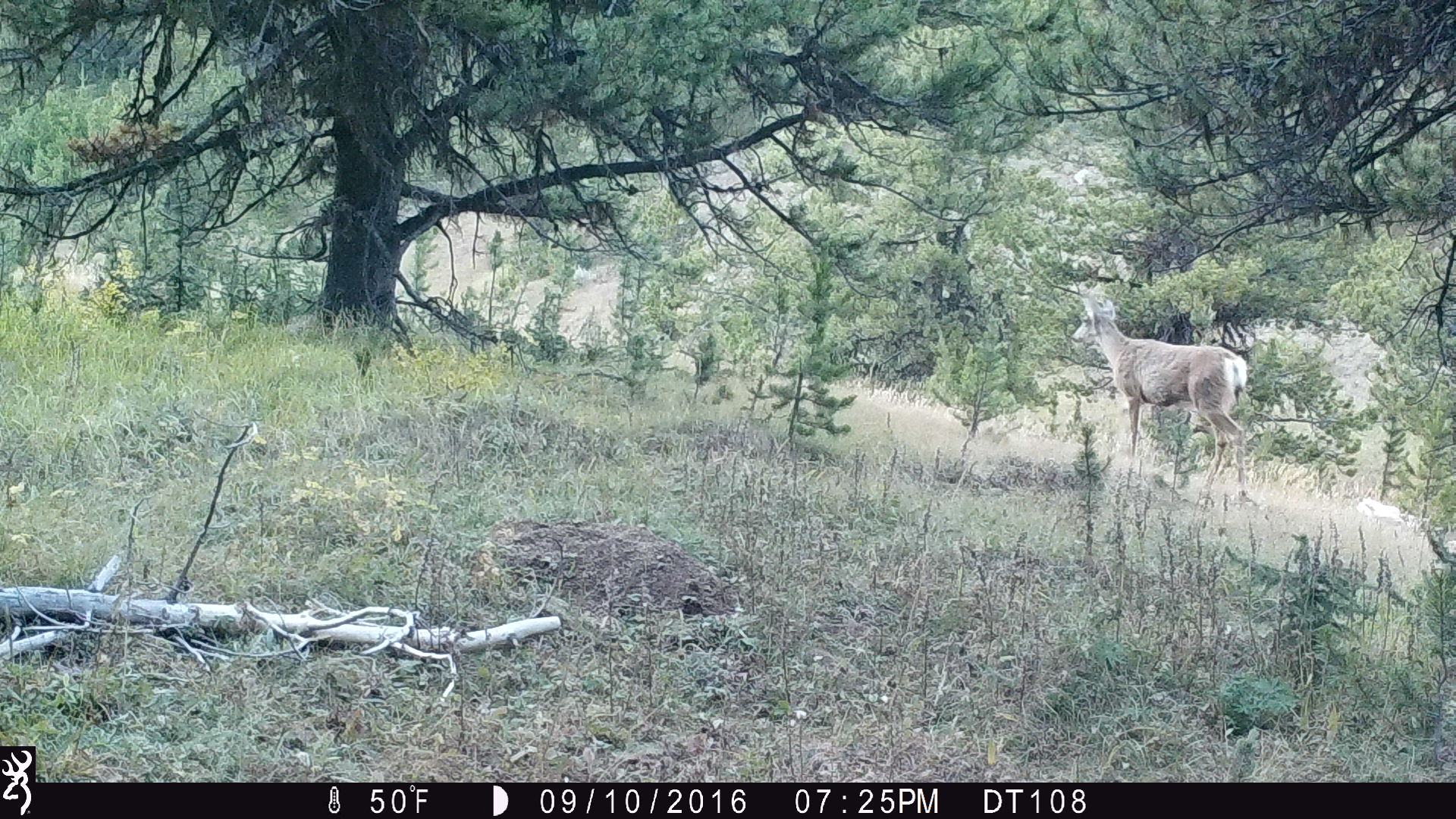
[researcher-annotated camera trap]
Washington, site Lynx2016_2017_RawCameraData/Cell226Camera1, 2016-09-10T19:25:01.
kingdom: Animalia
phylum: Chordata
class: Mammalia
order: Artiodactyla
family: Cervidae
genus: Odocoileus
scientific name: Odocoileus hemionus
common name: mule deer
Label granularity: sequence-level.